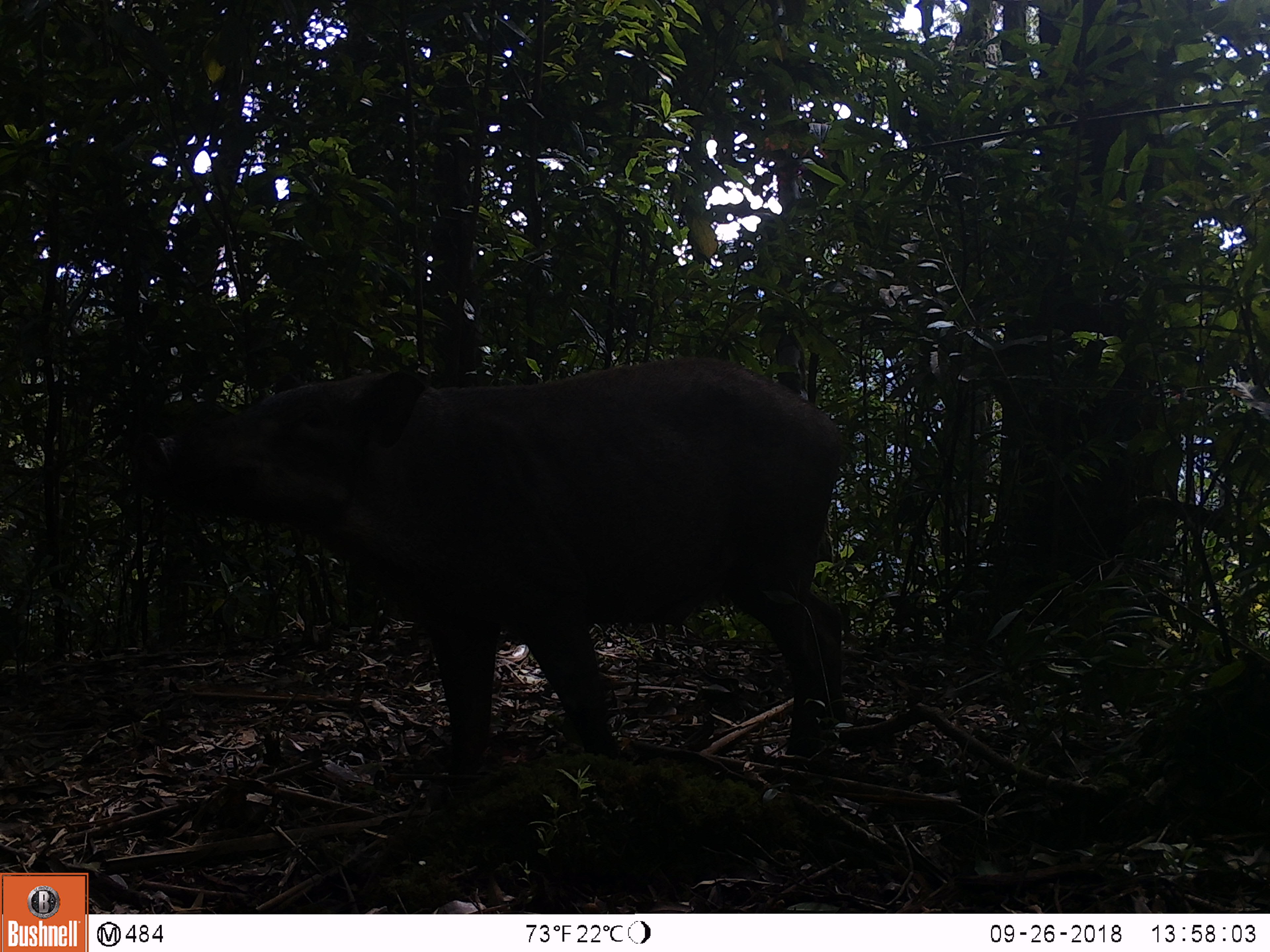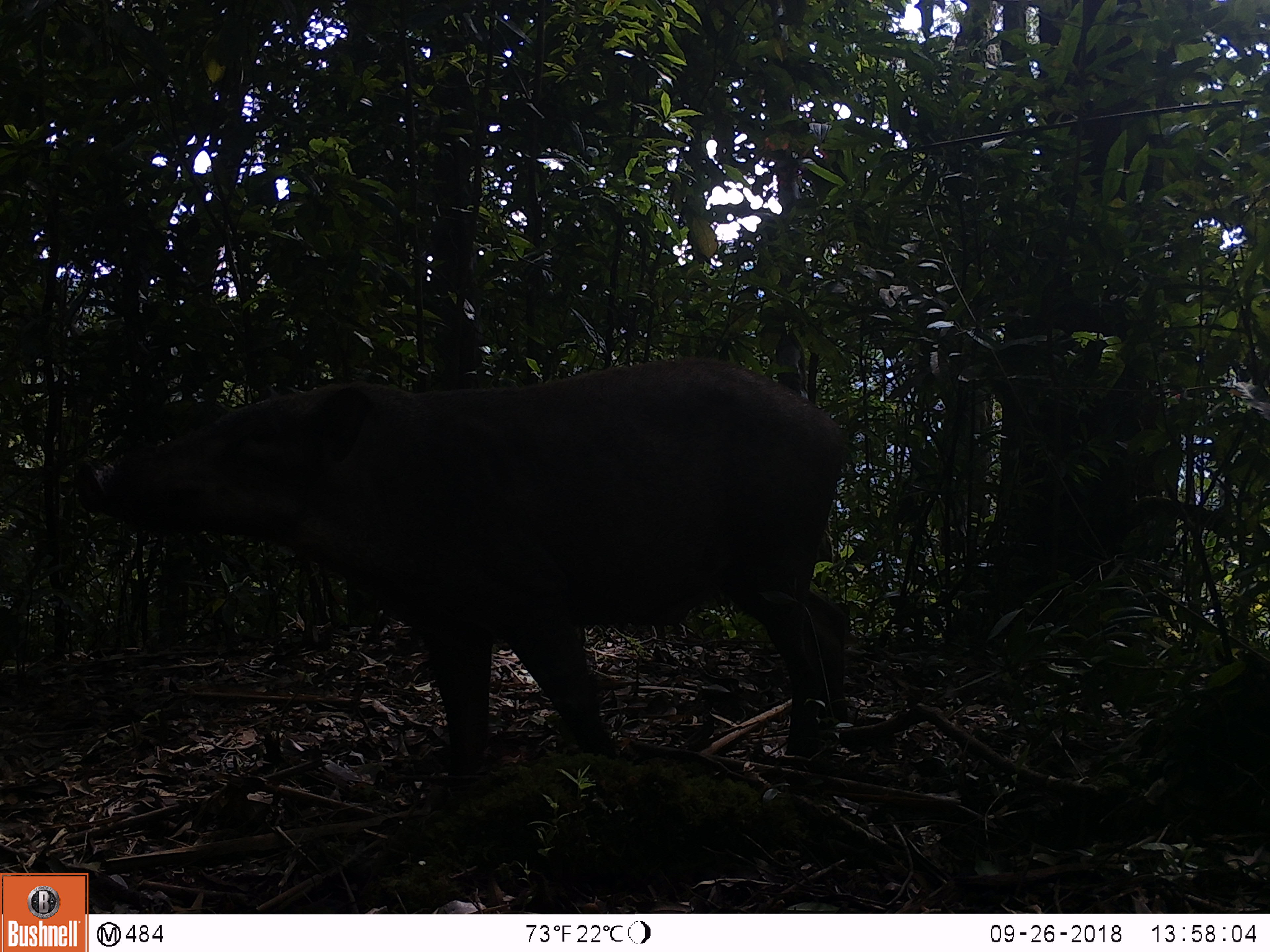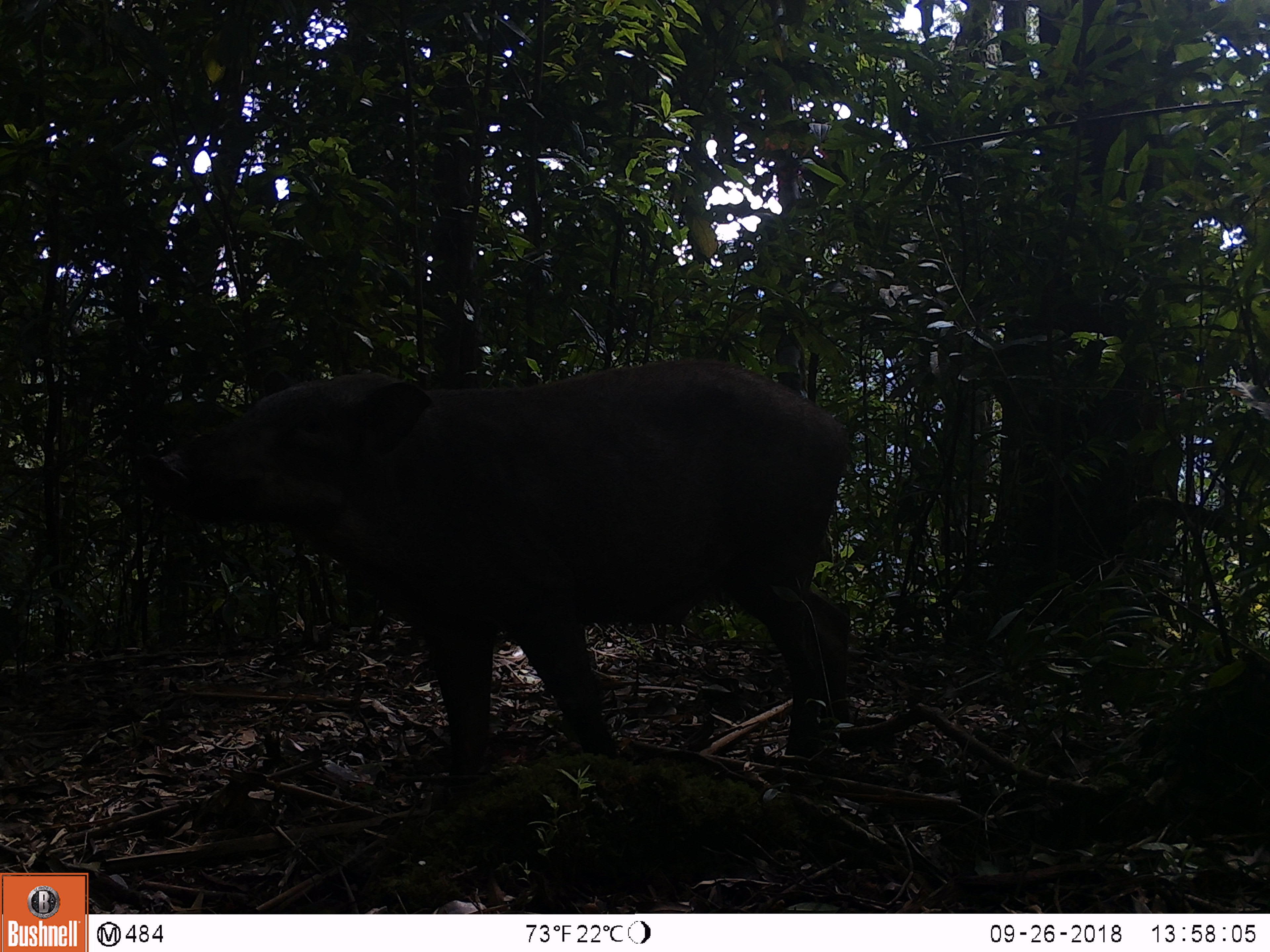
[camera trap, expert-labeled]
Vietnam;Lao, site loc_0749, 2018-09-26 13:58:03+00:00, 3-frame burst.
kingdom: Animalia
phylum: Chordata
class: Mammalia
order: Artiodactyla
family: Suidae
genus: Sus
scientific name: Sus scrofa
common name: eurasian wild pig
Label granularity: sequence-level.